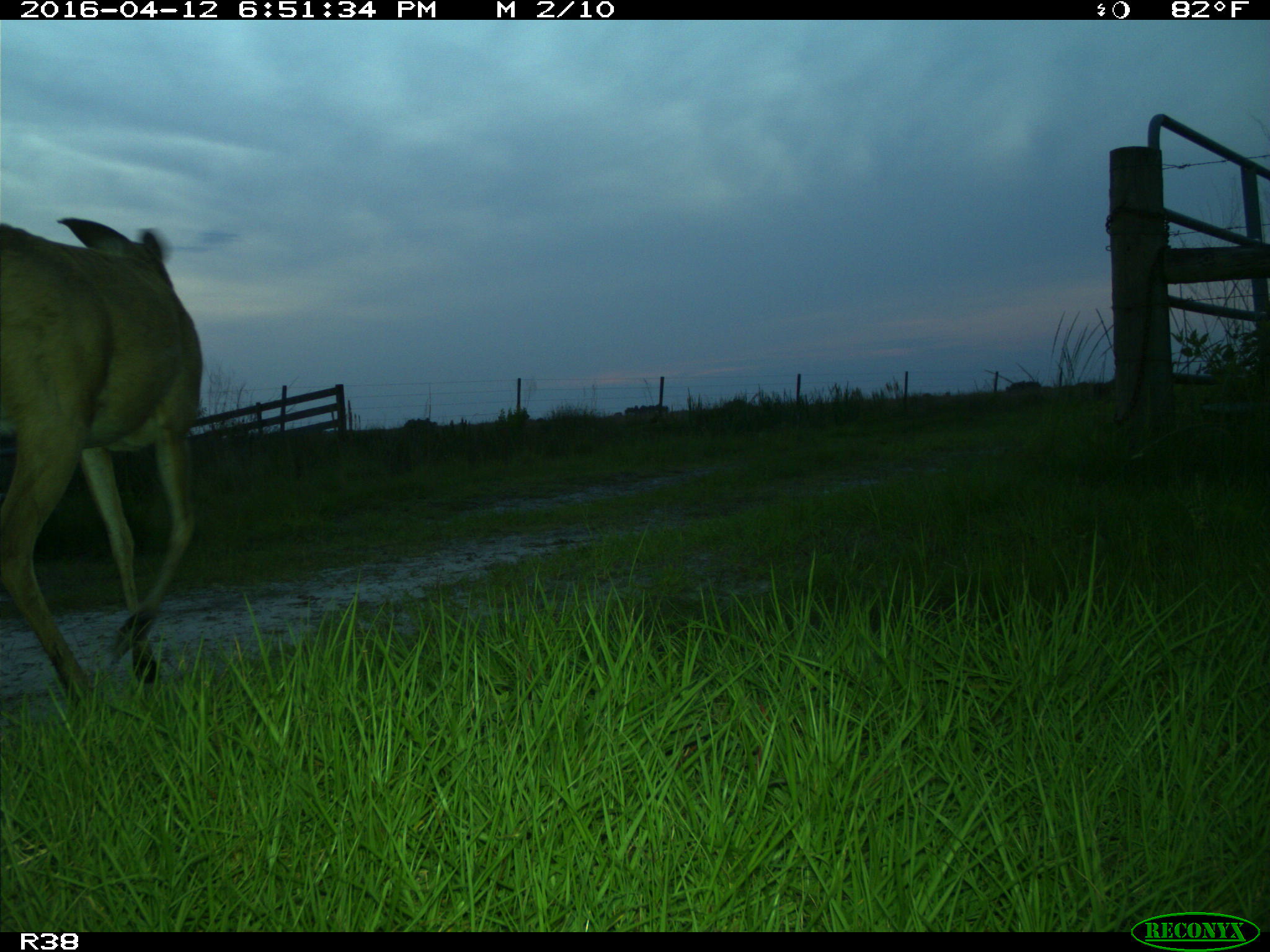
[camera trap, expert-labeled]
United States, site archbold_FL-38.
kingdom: Animalia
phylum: Chordata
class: Mammalia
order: Artiodactyla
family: Cervidae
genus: Odocoileus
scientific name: Odocoileus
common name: deer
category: unidentified deer